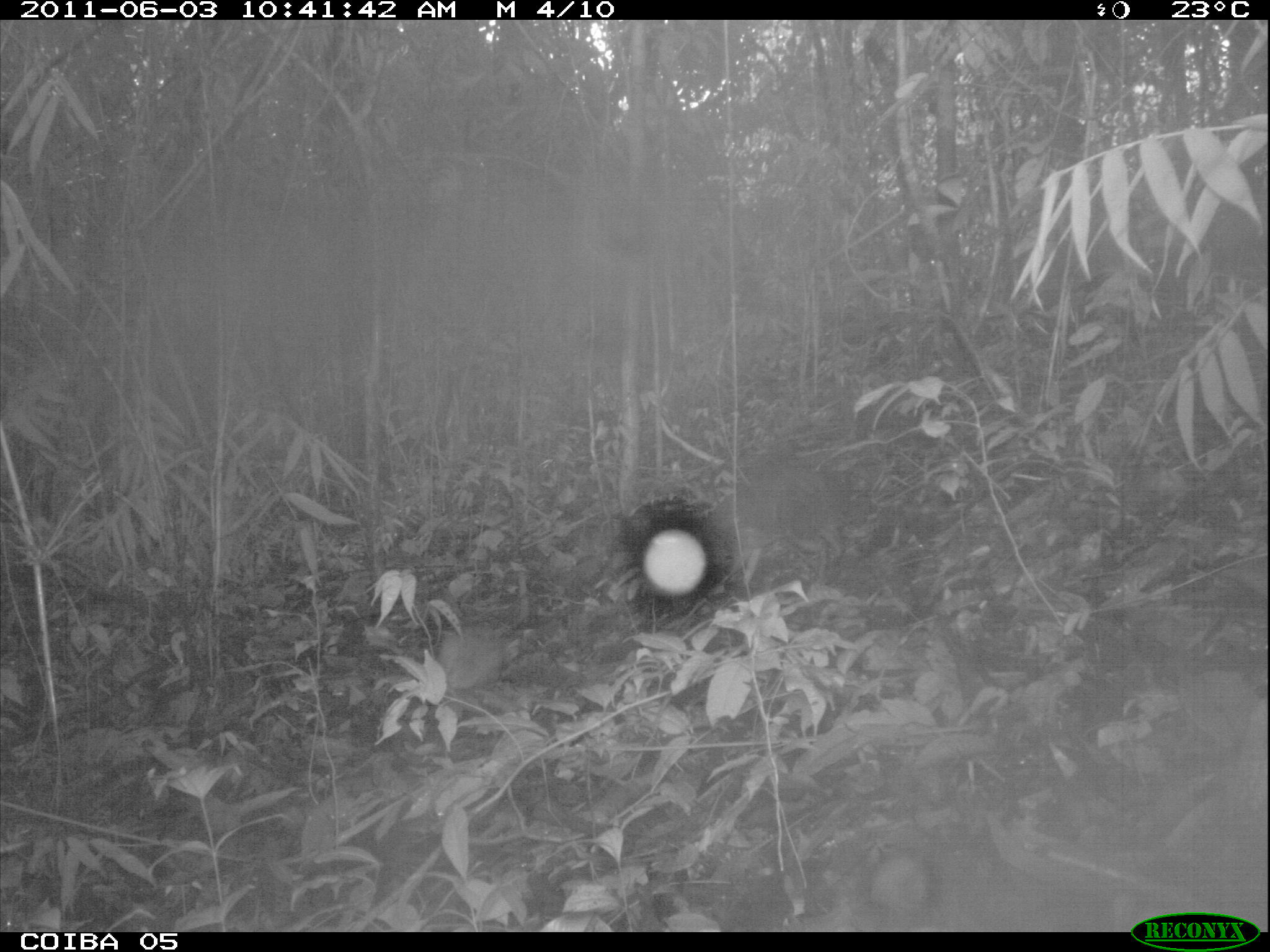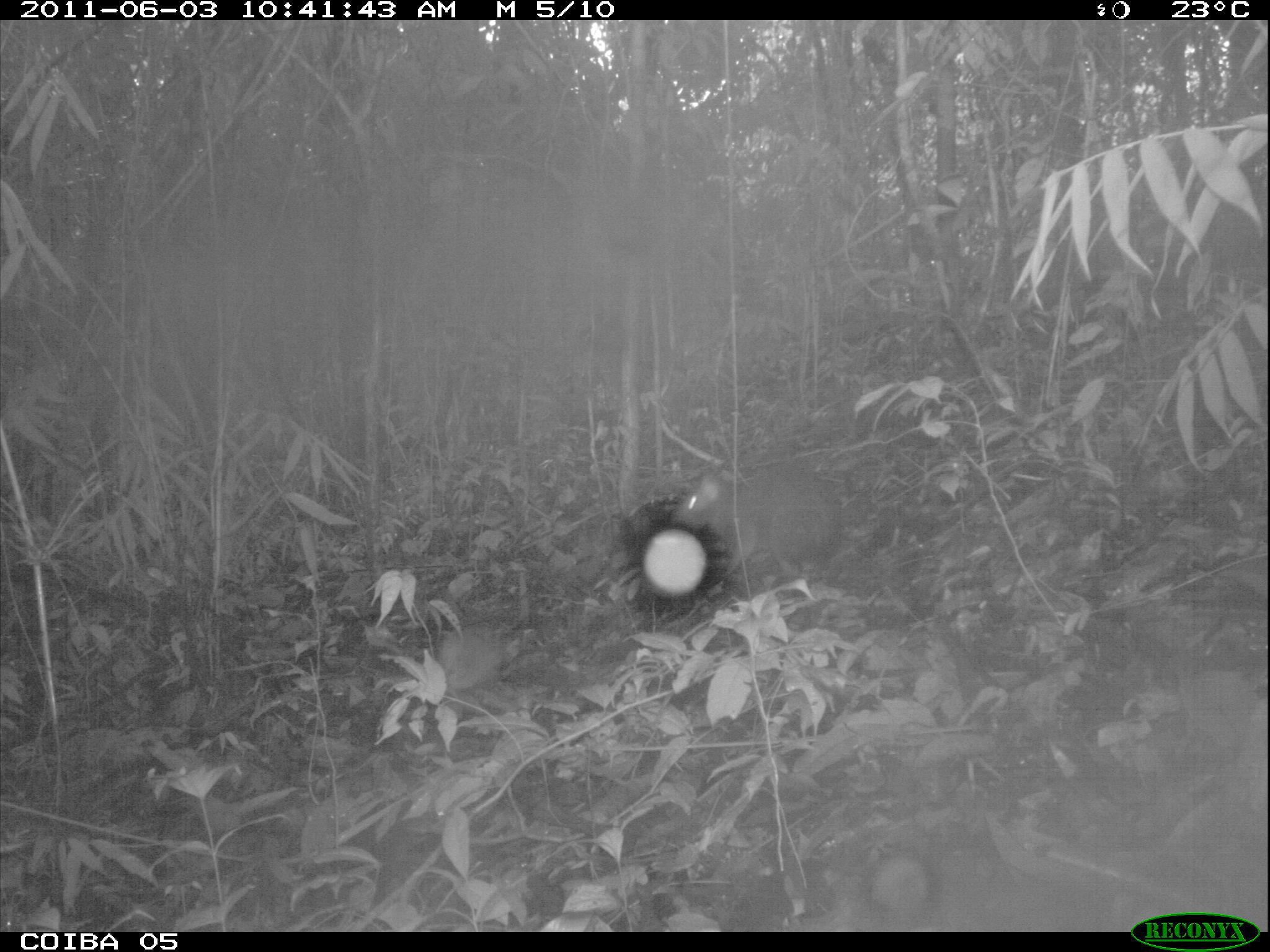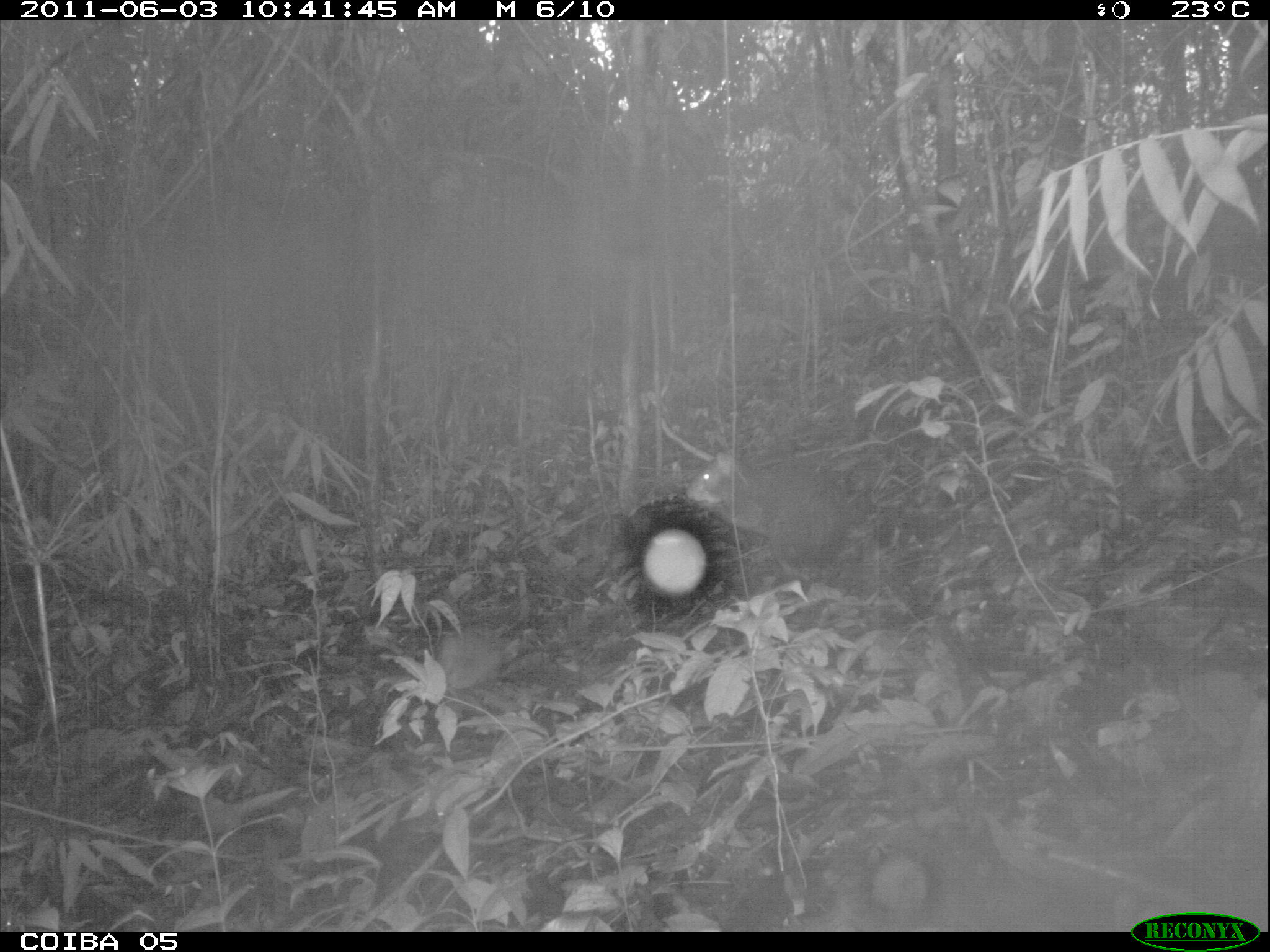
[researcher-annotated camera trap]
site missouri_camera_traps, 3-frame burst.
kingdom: Animalia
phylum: Chordata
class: Mammalia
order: Rodentia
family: Dasyproctidae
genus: Dasyprocta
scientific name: Dasyprocta coibae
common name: coiban agouti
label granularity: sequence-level